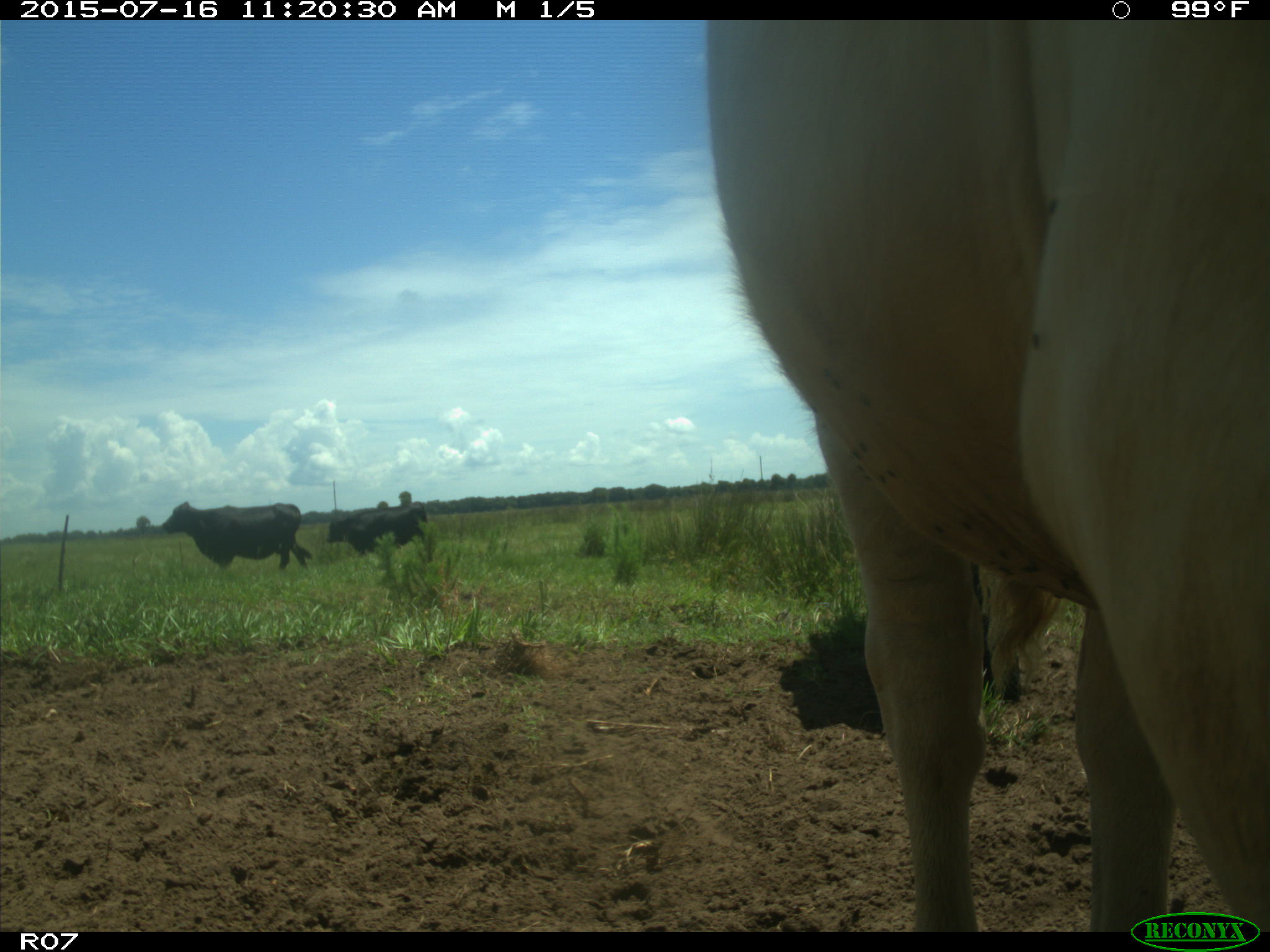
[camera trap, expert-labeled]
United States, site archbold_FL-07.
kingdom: Animalia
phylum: Chordata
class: Mammalia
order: Artiodactyla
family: Bovidae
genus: Bos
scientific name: Bos taurus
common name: domestic cow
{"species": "Bos taurus (domestic cow)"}